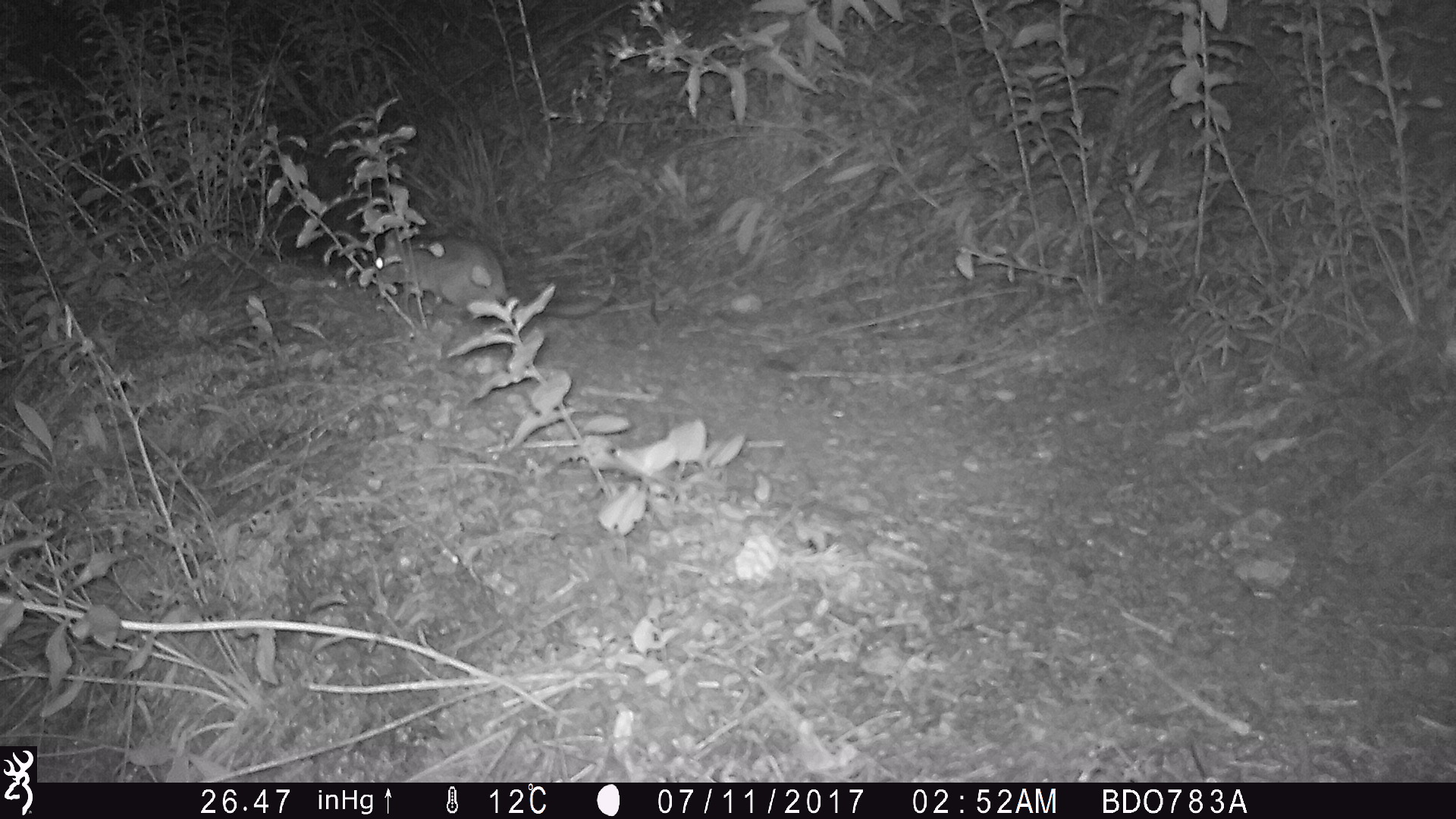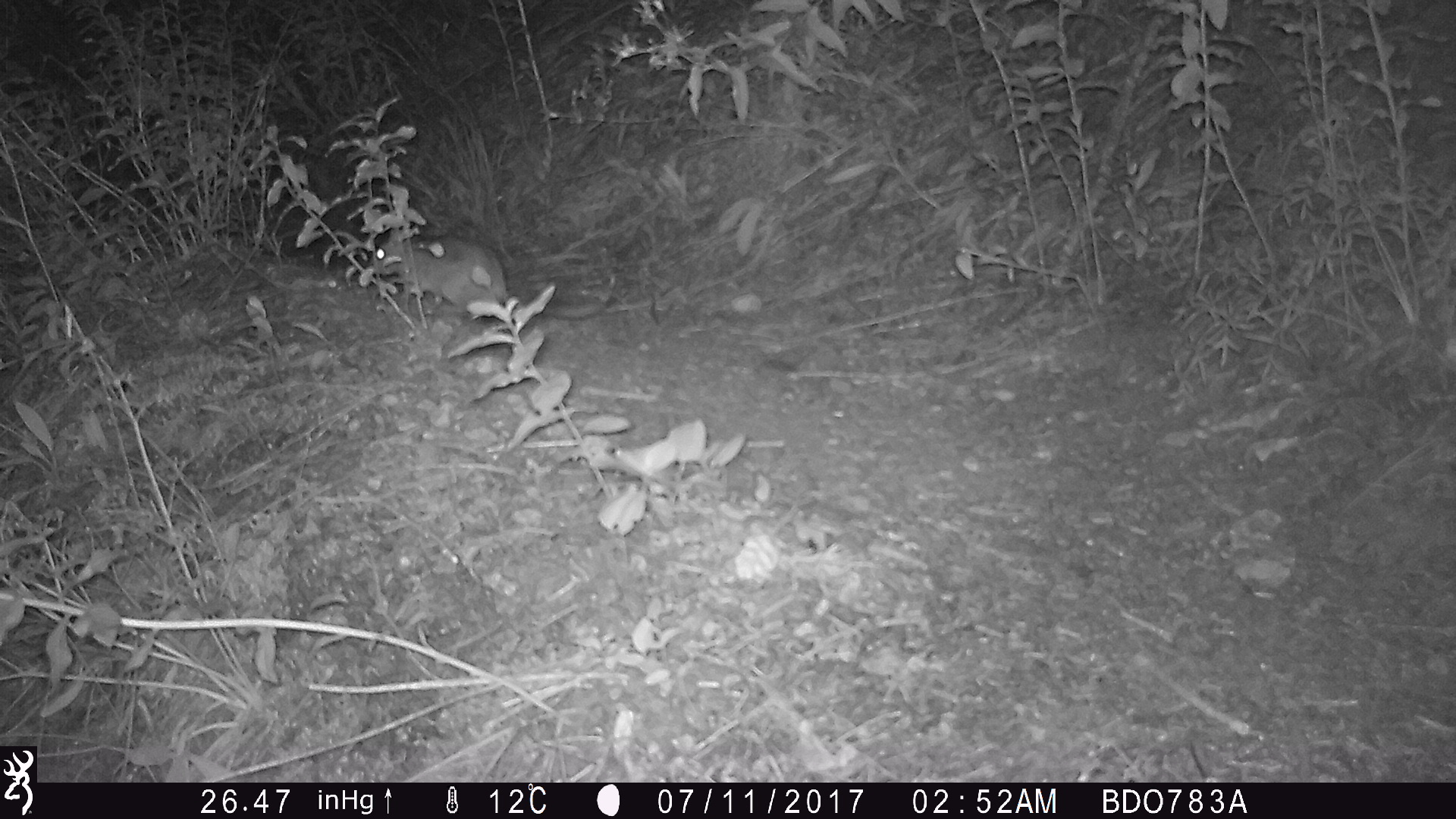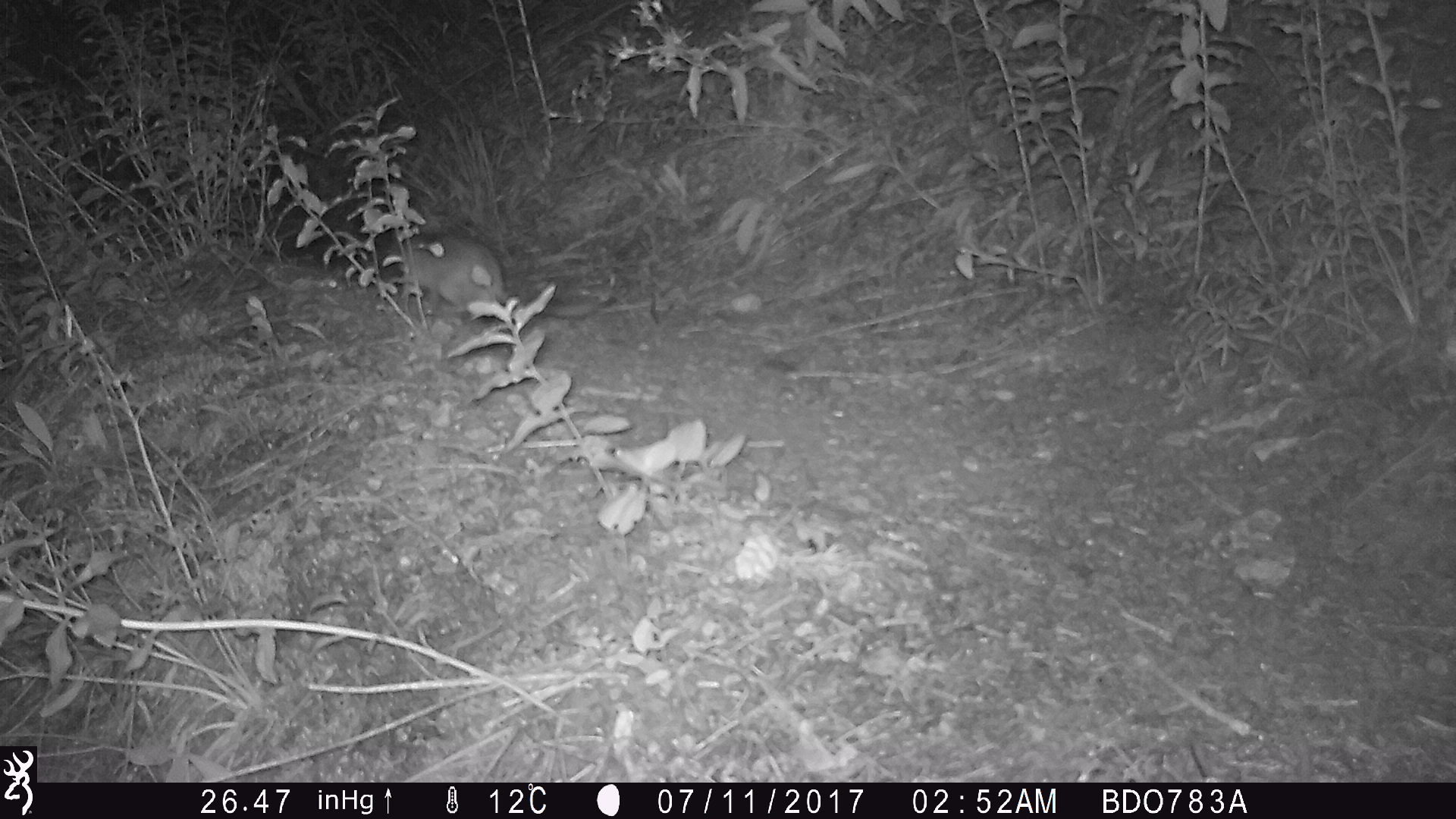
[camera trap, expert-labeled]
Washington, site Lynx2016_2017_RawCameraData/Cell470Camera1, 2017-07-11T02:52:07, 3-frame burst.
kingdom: Animalia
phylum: Chordata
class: Mammalia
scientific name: Mammalia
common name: small mammal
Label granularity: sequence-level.